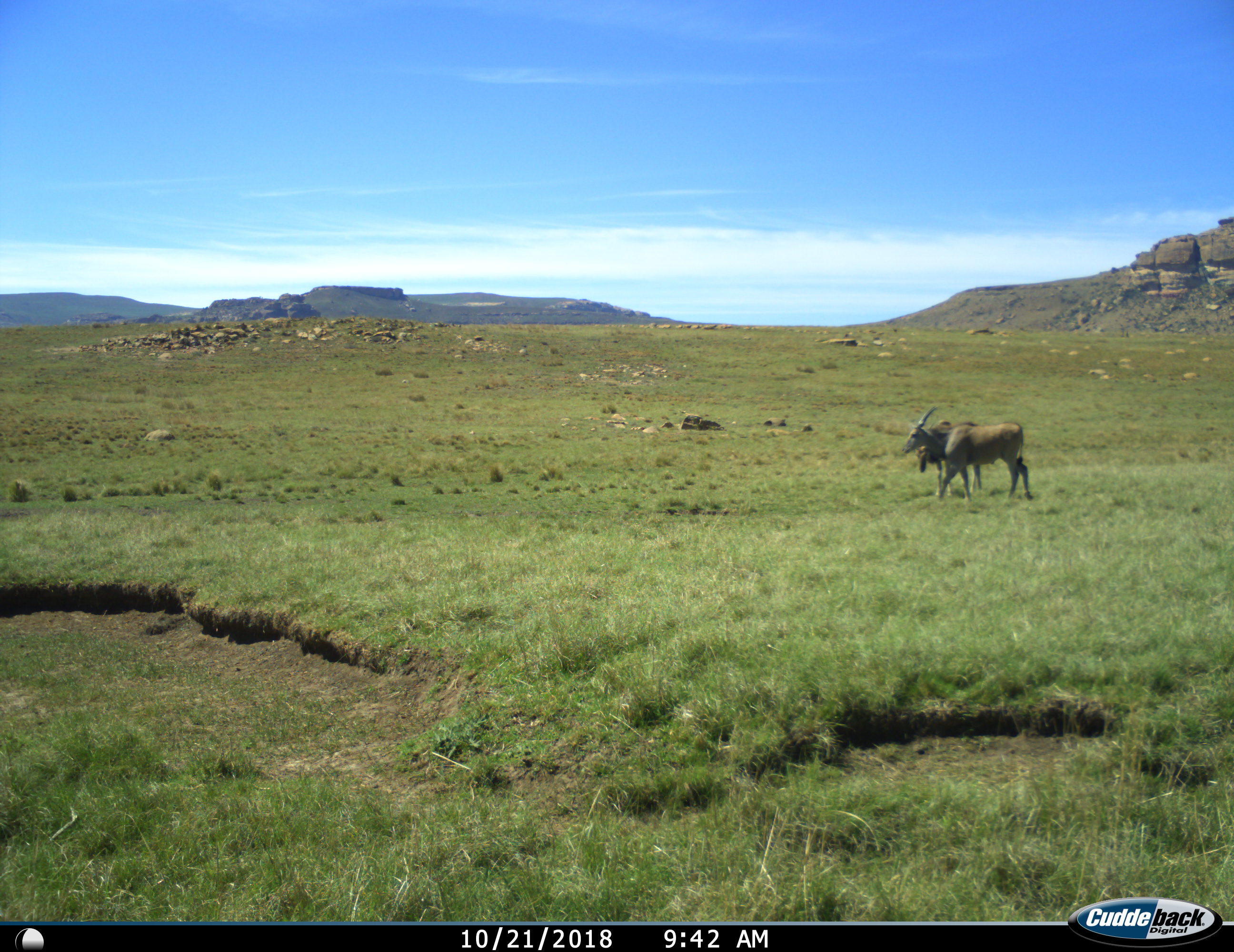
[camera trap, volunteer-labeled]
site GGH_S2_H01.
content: unidentified animal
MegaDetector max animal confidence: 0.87